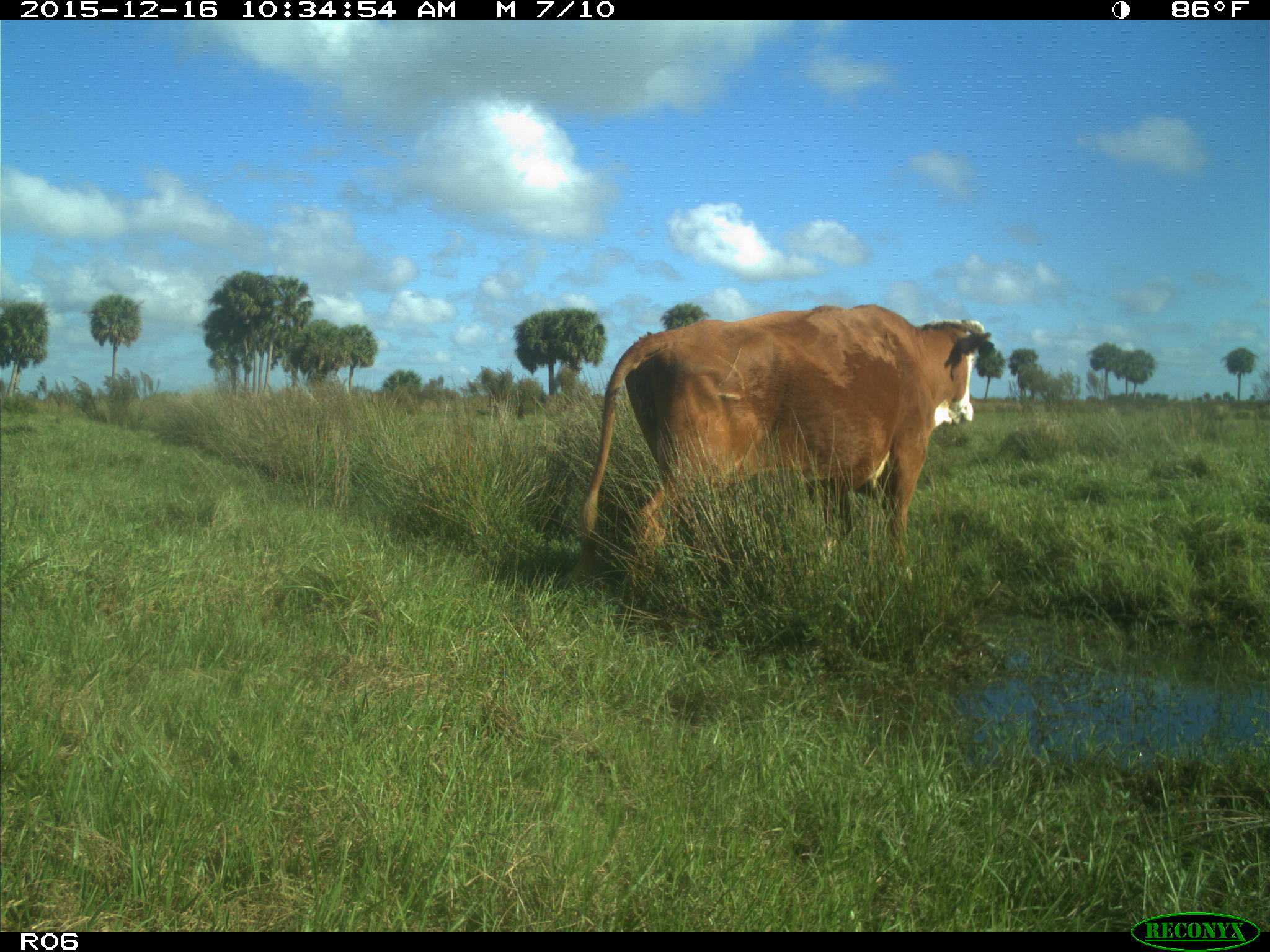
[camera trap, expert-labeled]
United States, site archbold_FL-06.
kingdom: Animalia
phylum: Chordata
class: Mammalia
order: Artiodactyla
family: Bovidae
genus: Bos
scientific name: Bos taurus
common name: domestic cow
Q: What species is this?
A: Bos taurus (domestic cow).